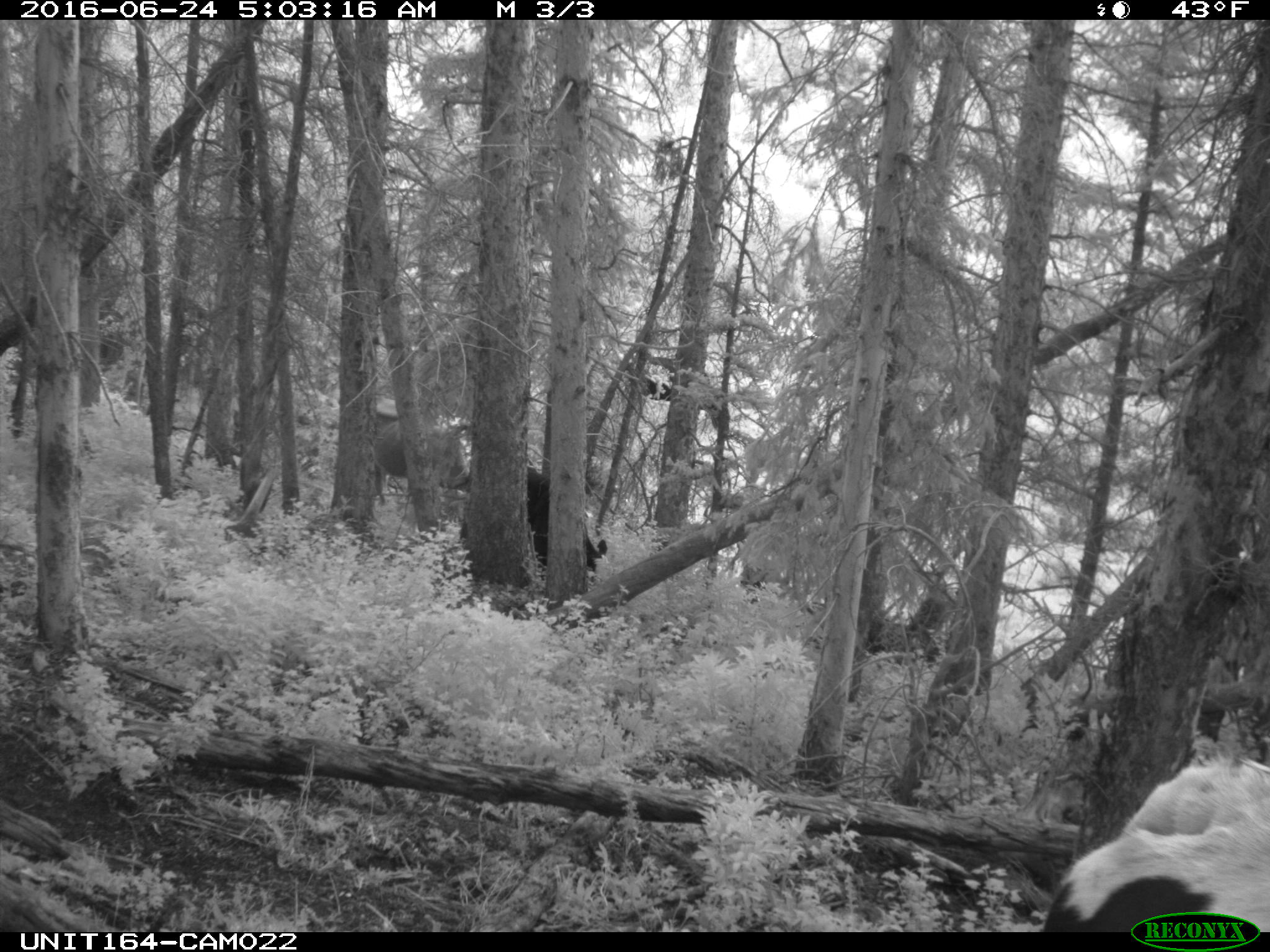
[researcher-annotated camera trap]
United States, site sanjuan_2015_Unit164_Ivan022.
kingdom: Animalia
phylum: Chordata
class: Mammalia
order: Artiodactyla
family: Bovidae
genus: Bos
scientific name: Bos taurus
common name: domestic cow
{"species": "Bos taurus (domestic cow)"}